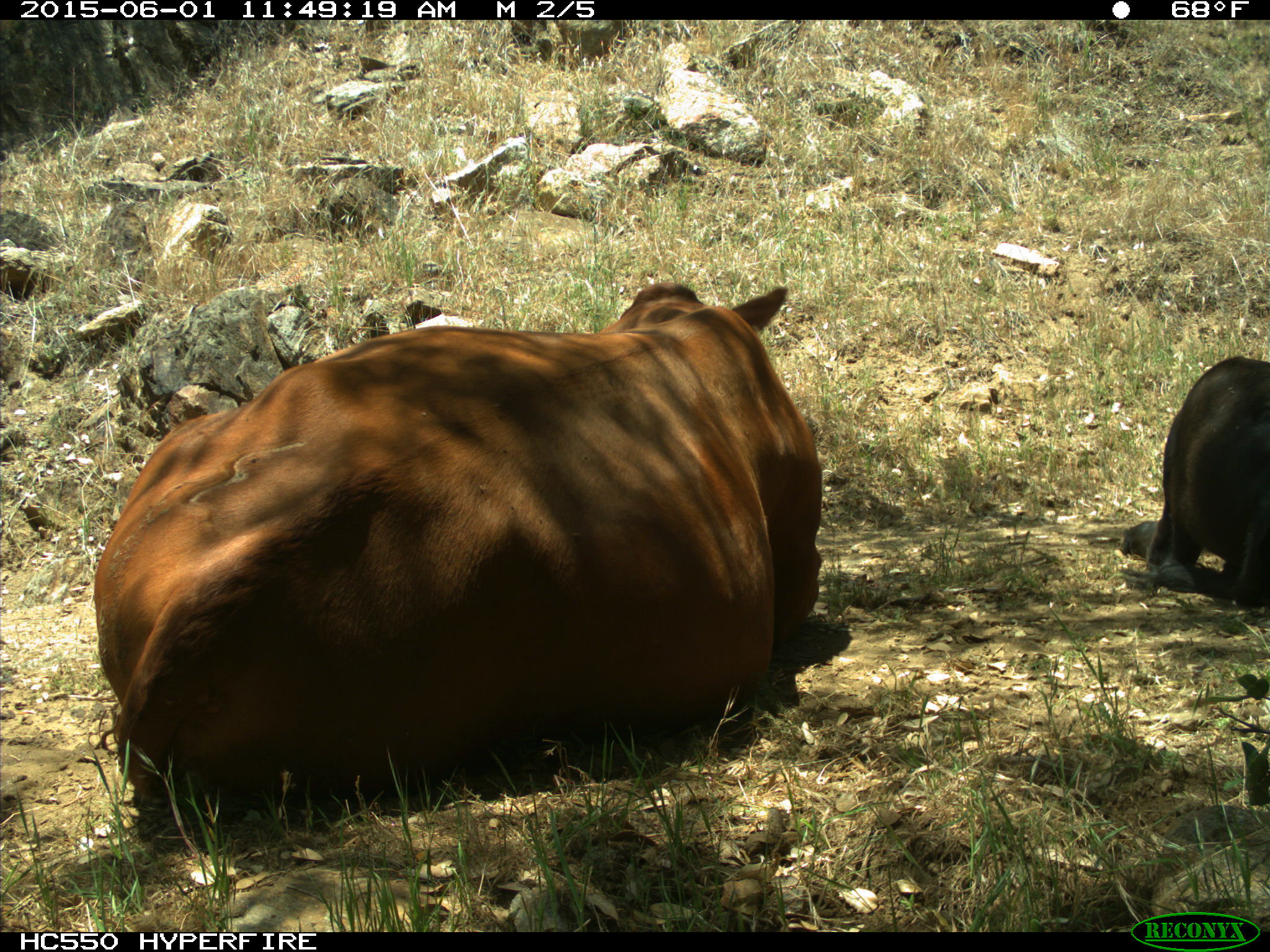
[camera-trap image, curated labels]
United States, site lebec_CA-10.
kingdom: Animalia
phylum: Chordata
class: Mammalia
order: Artiodactyla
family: Bovidae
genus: Bos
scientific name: Bos taurus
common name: domestic cow